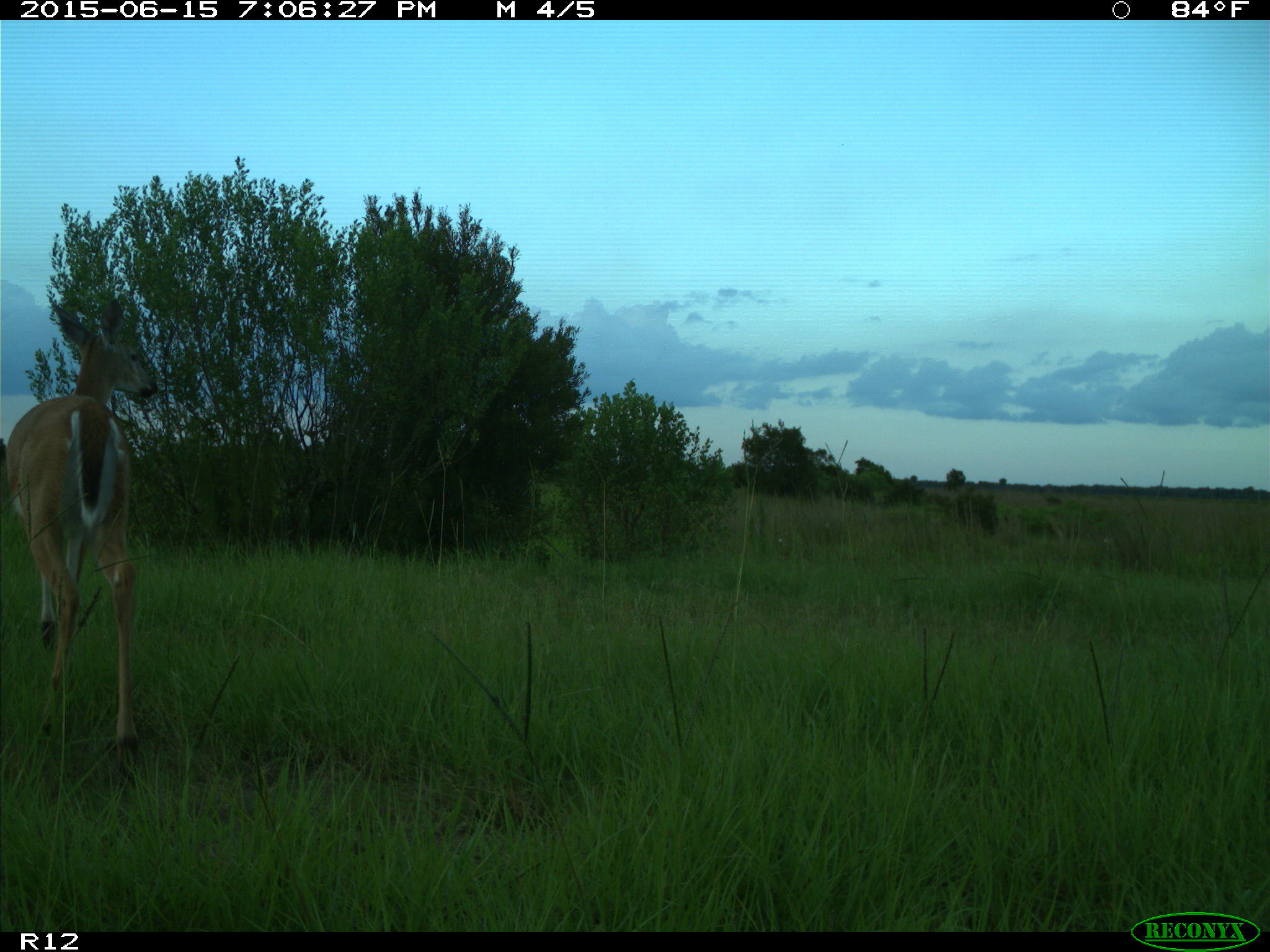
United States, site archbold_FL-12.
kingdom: Animalia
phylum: Chordata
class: Mammalia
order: Artiodactyla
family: Cervidae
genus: Odocoileus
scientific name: Odocoileus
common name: deer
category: unidentified deer